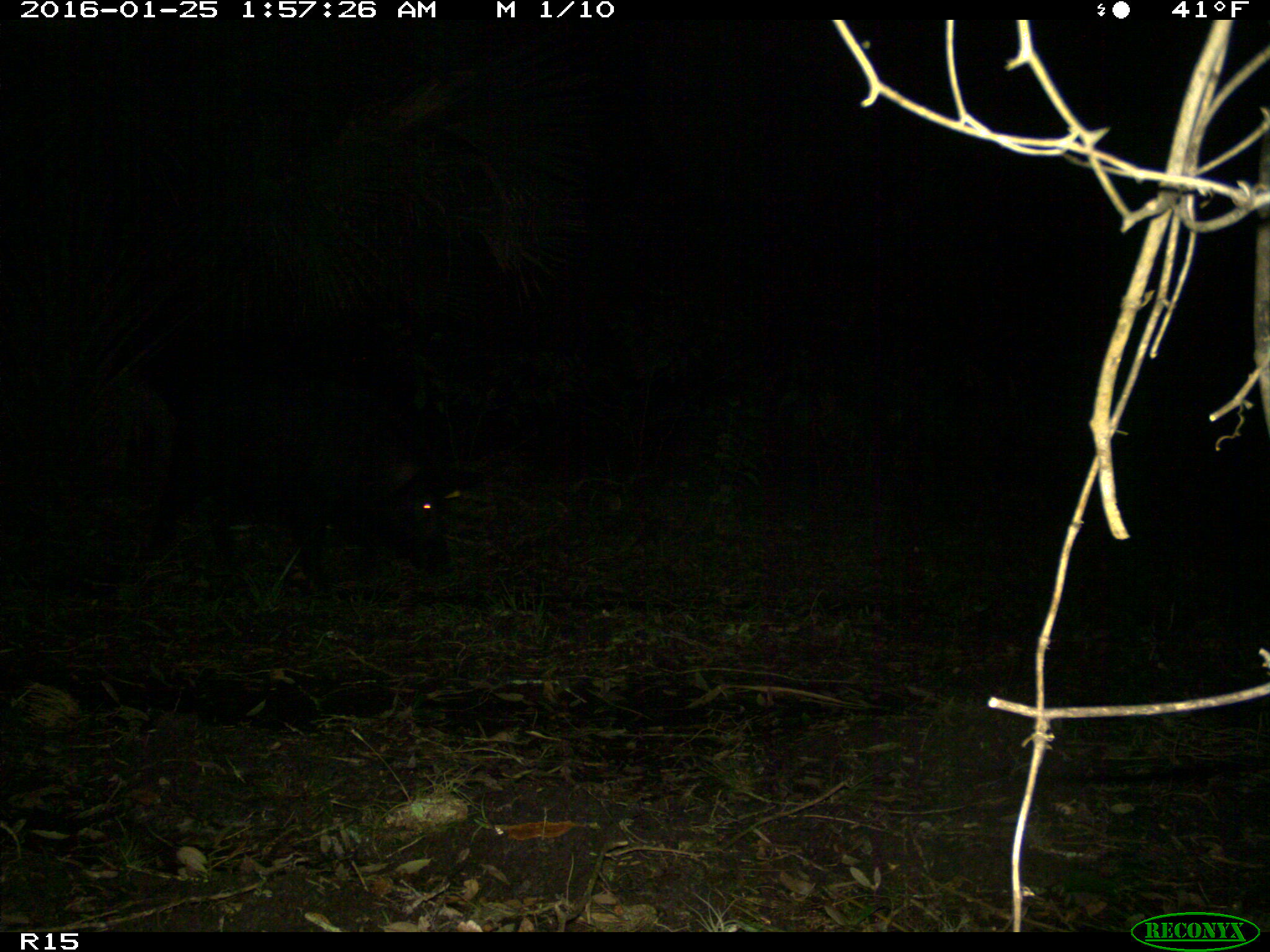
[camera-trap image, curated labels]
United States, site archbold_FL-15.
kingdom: Animalia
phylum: Chordata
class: Mammalia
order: Artiodactyla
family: Suidae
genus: Sus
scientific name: Sus scrofa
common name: wild boar